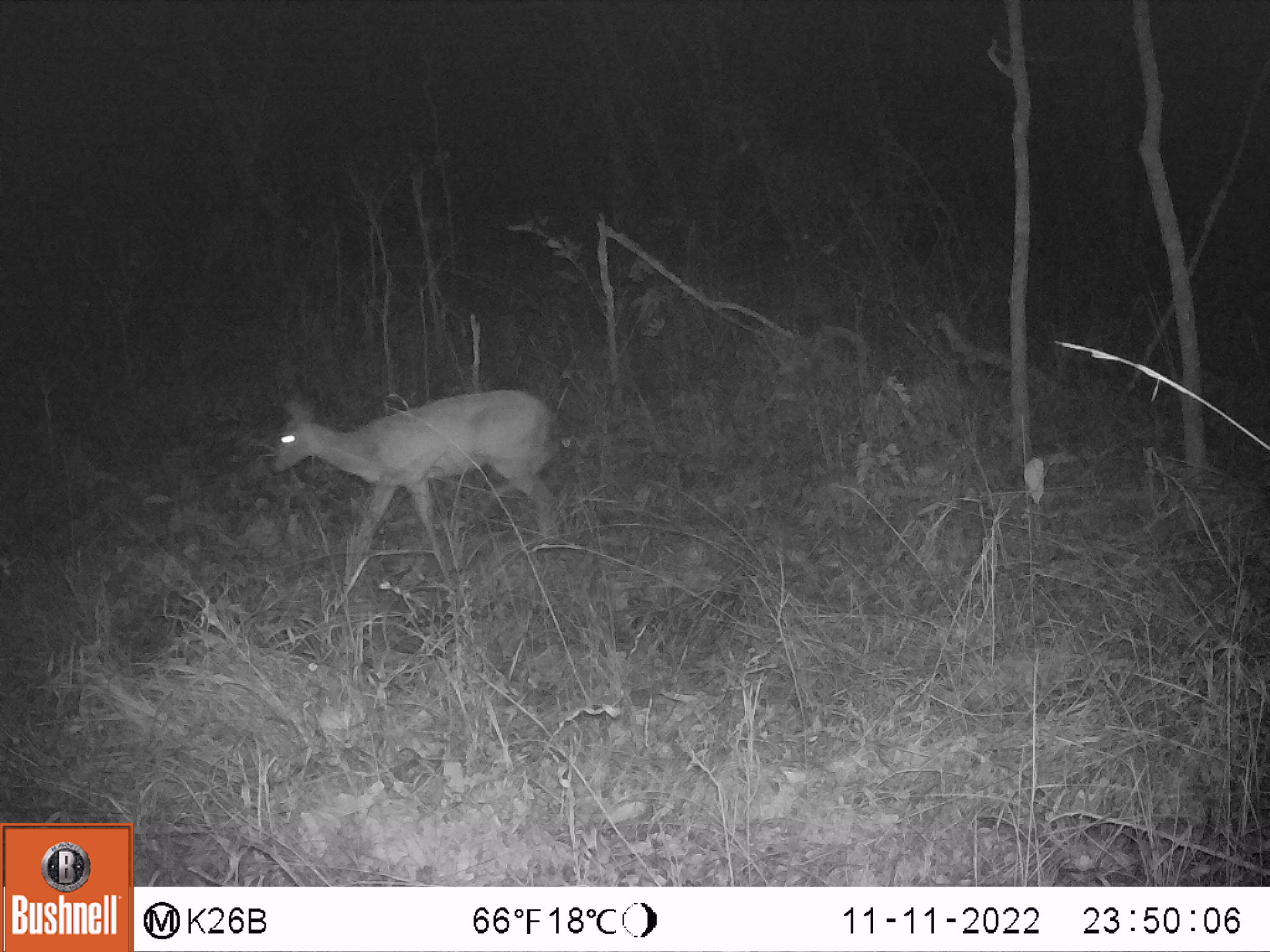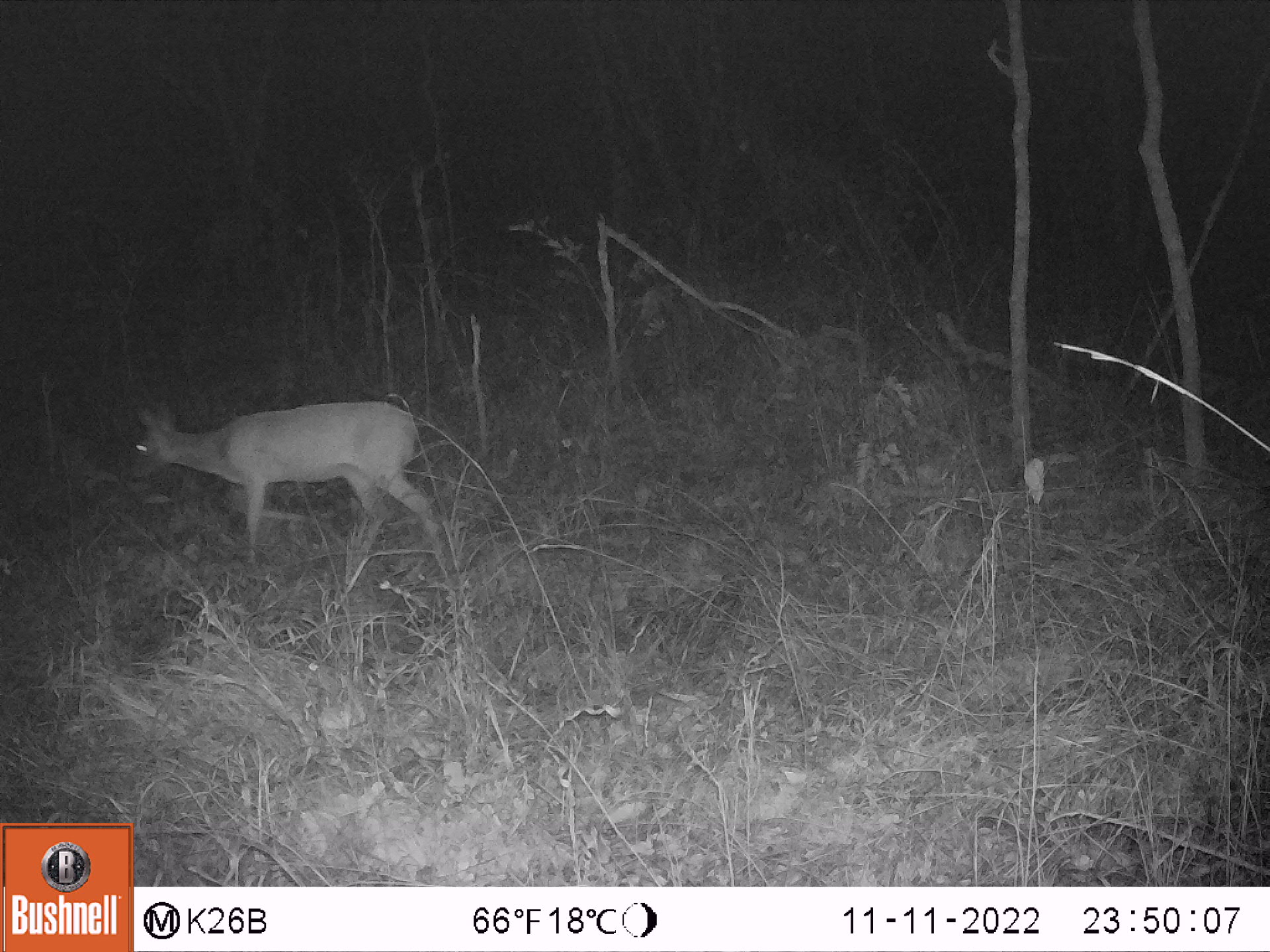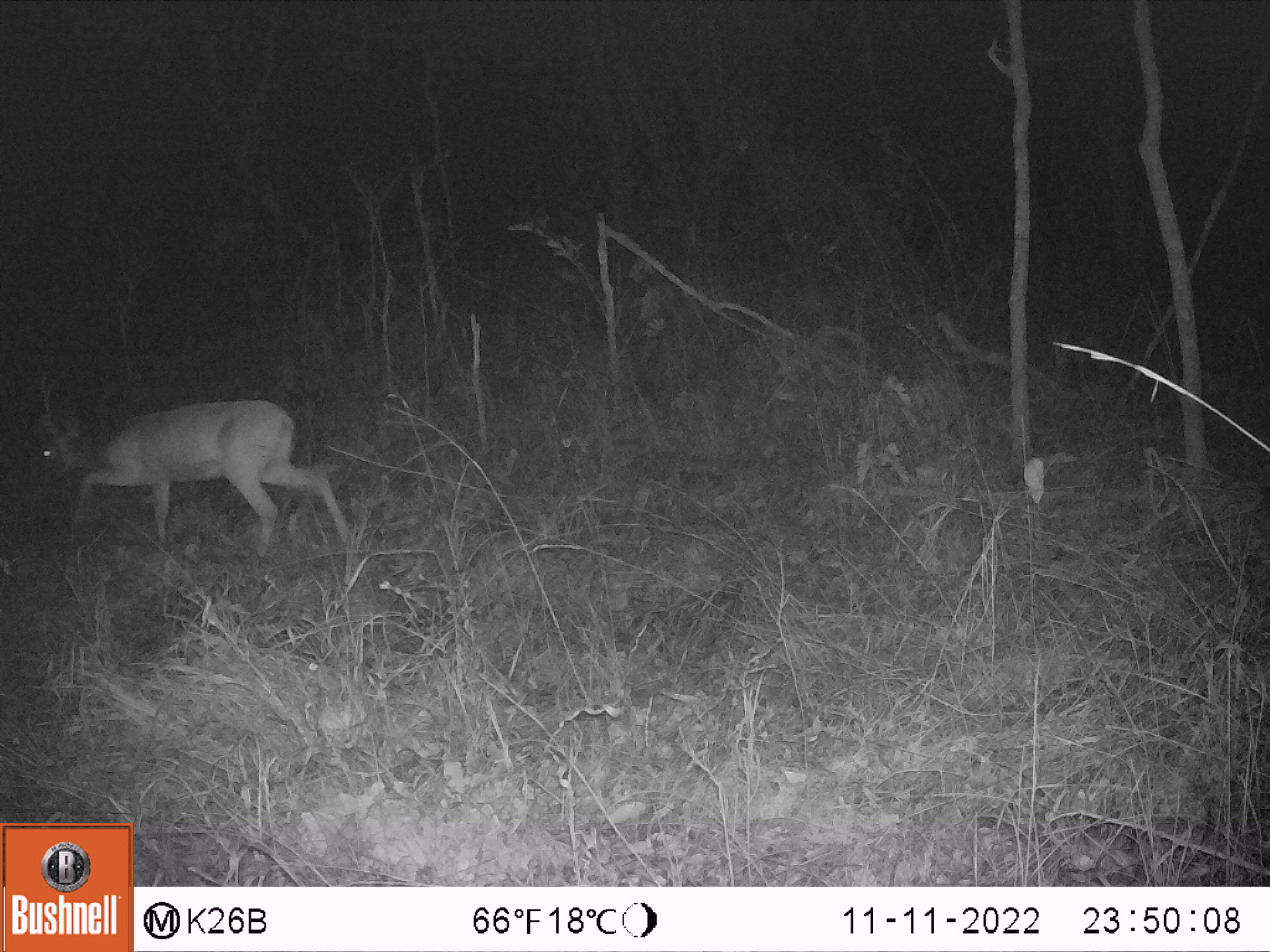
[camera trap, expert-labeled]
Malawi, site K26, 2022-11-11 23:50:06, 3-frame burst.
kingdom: Animalia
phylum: Chordata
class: Mammalia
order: Artiodactyla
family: Bovidae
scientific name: Antilopinae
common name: small antelope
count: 1